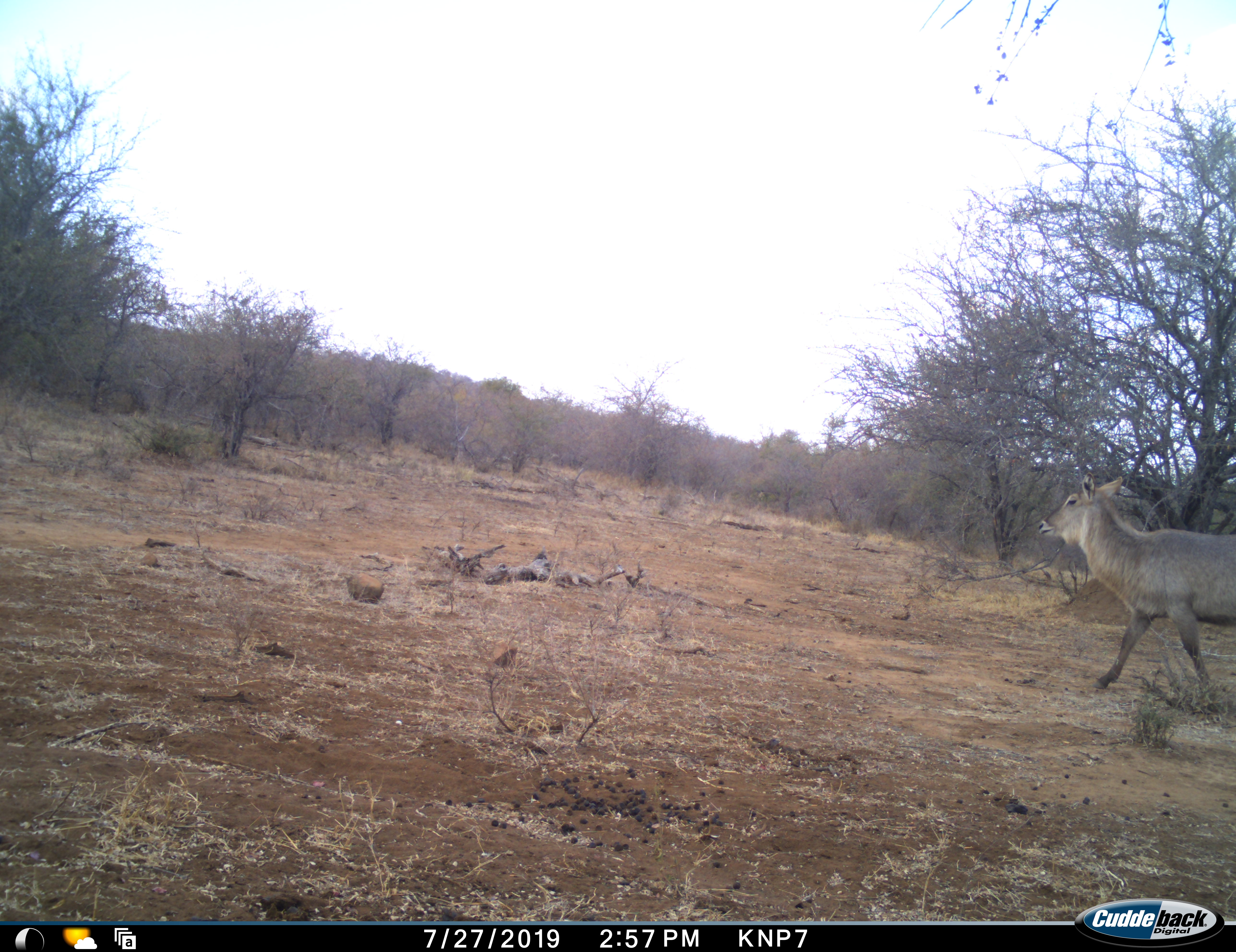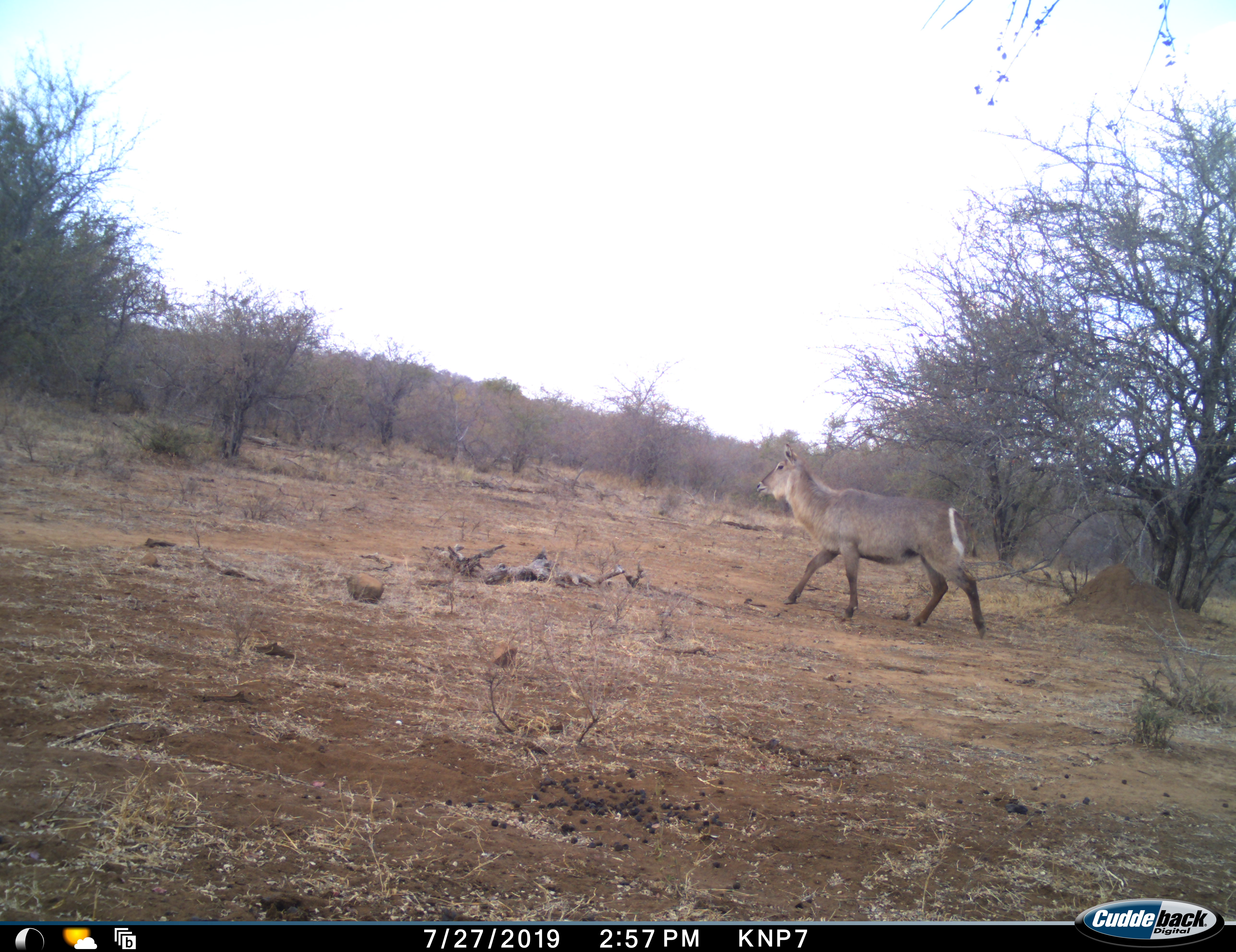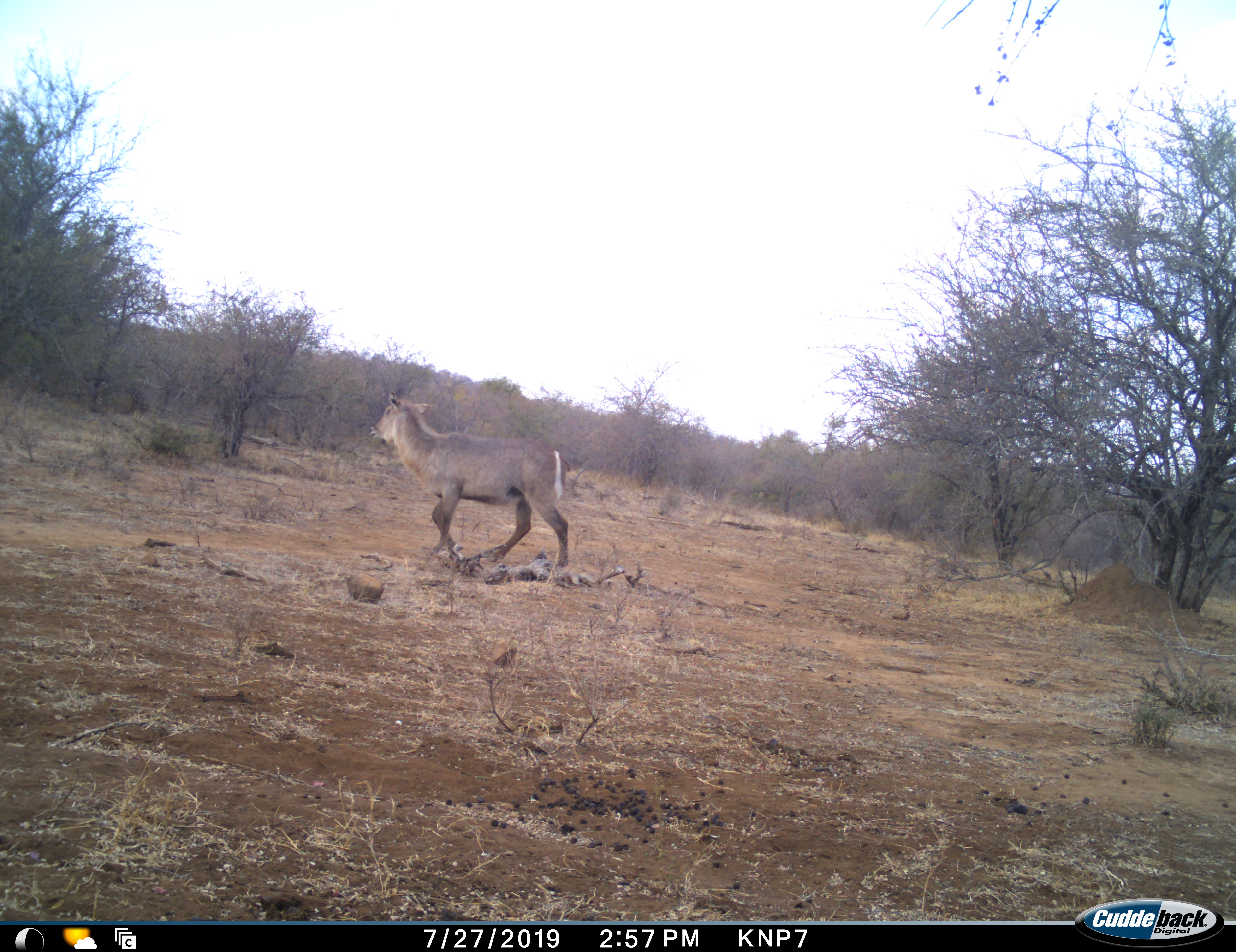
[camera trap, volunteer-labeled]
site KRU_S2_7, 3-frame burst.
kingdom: Animalia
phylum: Chordata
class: Mammalia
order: Artiodactyla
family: Bovidae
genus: Kobus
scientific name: Kobus ellipsiprymnus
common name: waterbuck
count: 1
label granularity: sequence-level